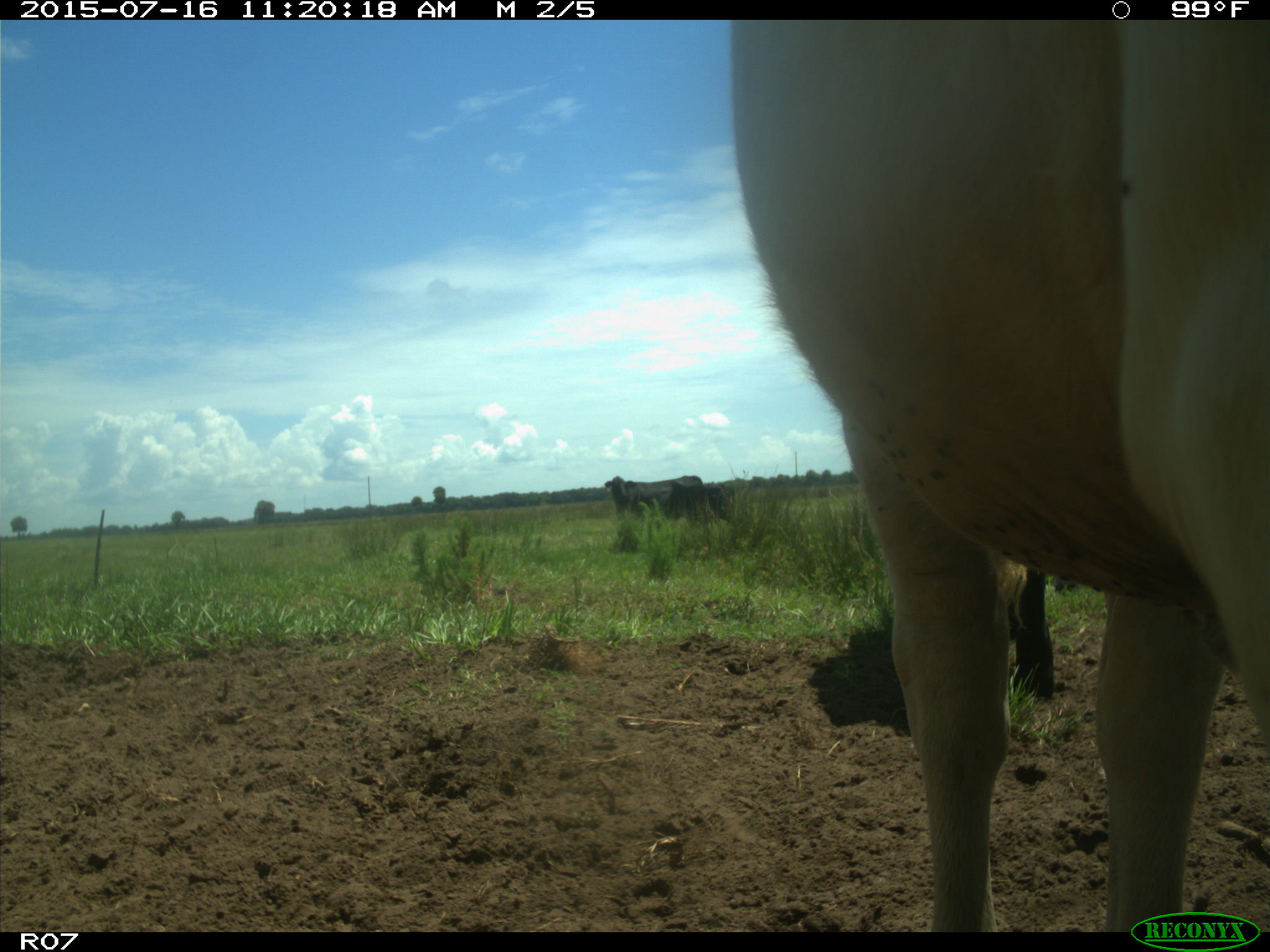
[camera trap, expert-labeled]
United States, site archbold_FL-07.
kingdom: Animalia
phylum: Chordata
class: Mammalia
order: Artiodactyla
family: Bovidae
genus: Bos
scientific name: Bos taurus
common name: domestic cow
Bos taurus (domestic cow).